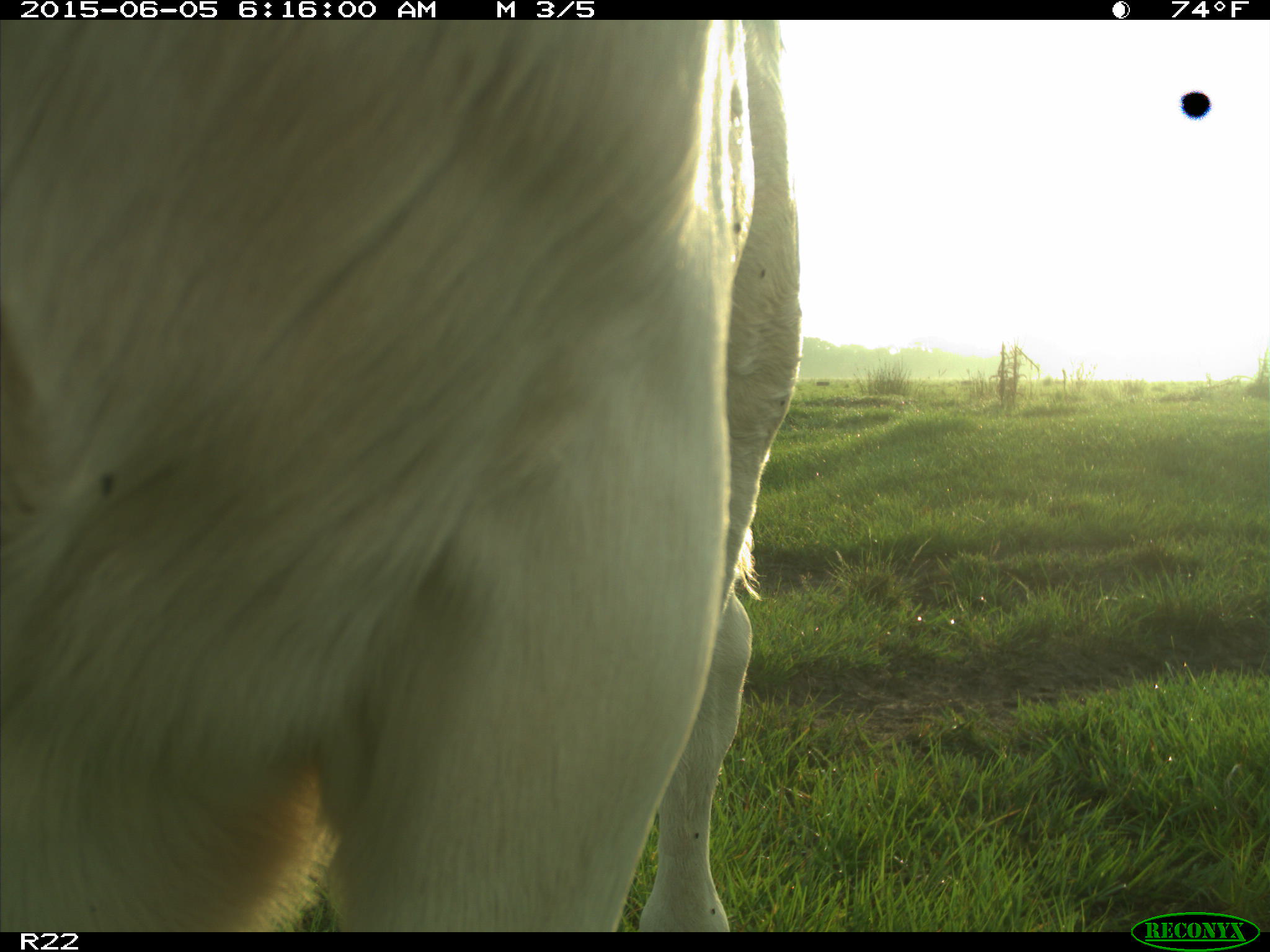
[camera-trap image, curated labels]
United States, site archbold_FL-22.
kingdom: Animalia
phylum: Chordata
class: Mammalia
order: Artiodactyla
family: Bovidae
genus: Bos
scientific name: Bos taurus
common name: domestic cow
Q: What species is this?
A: Bos taurus (domestic cow).